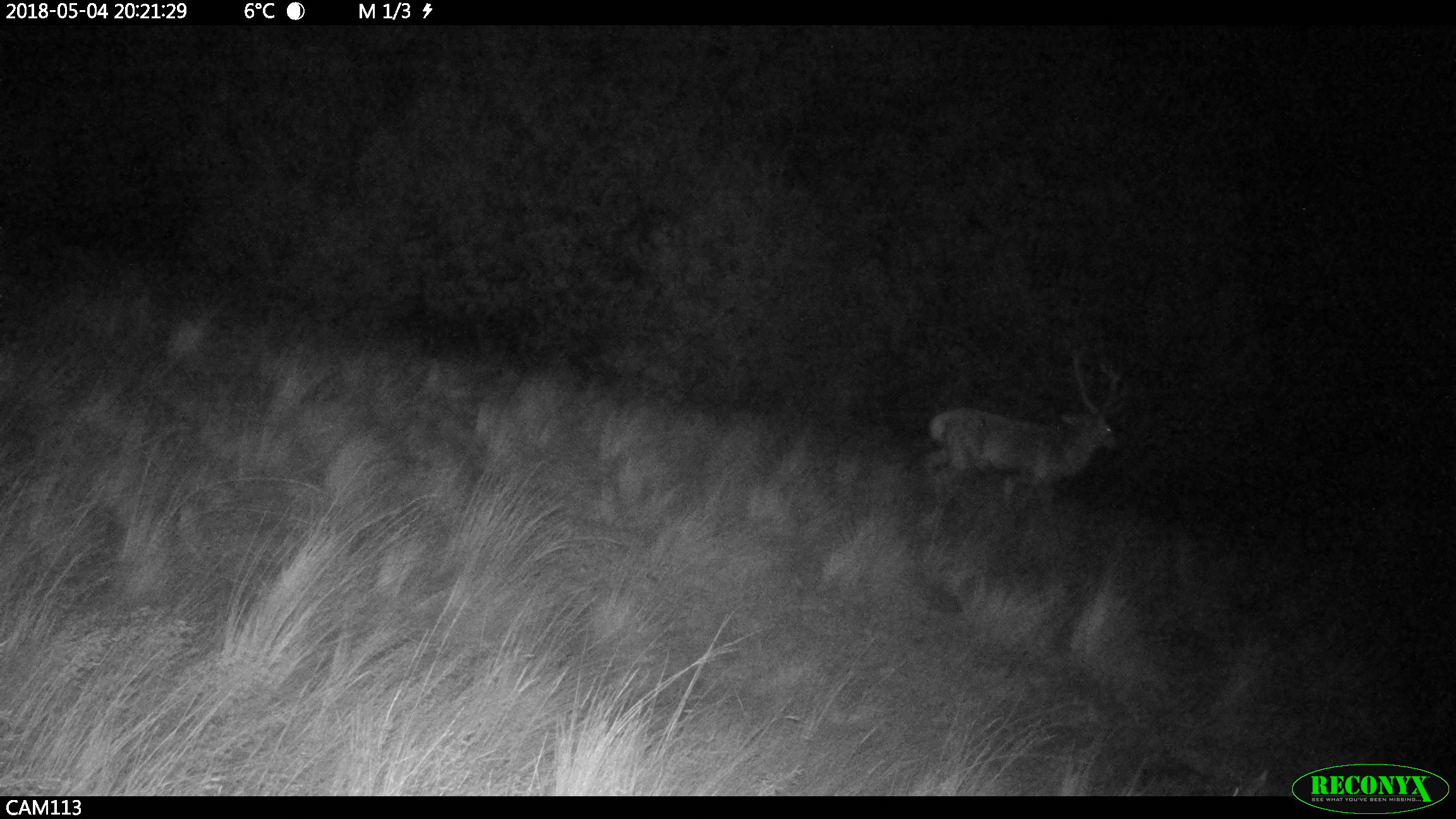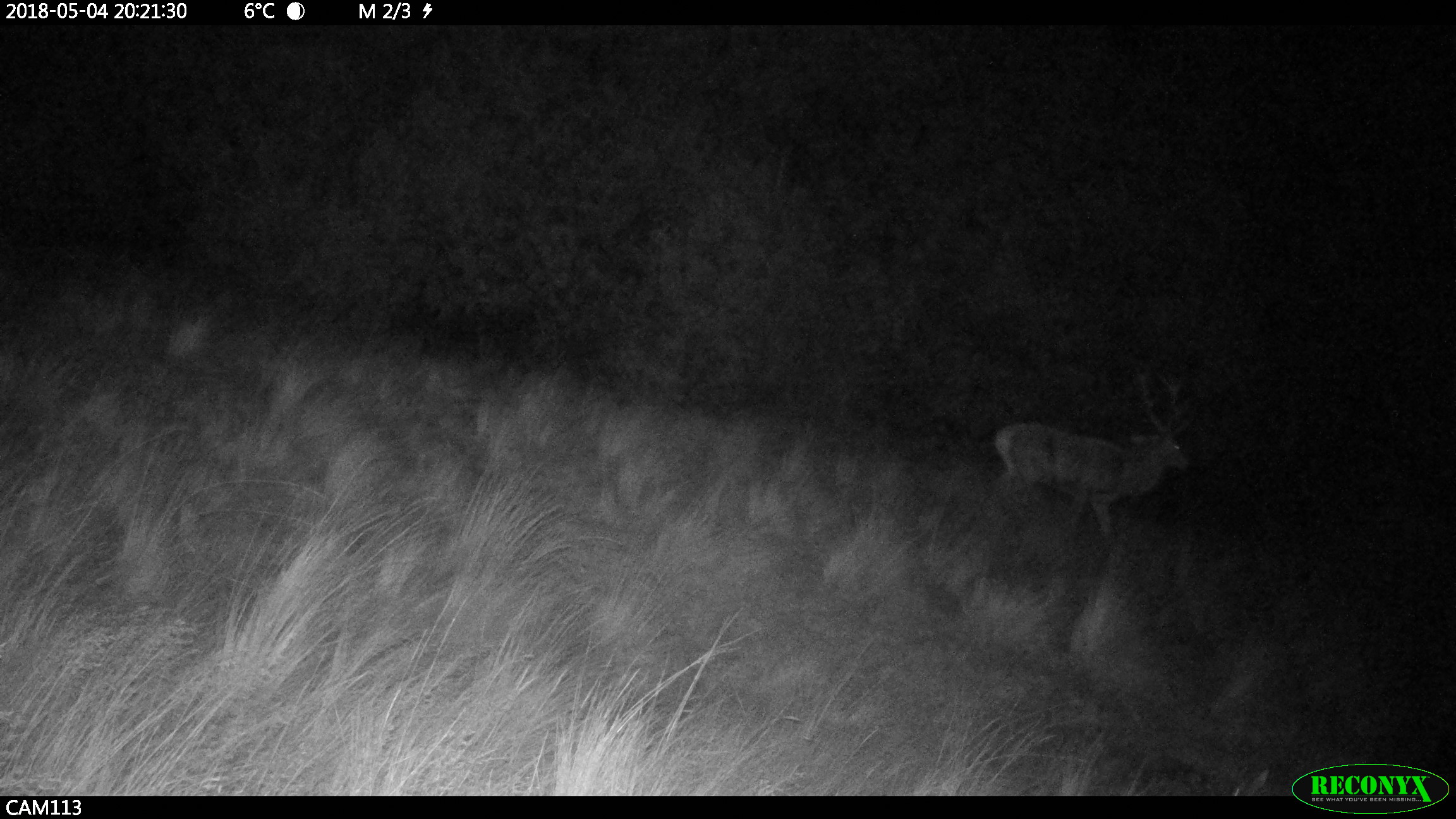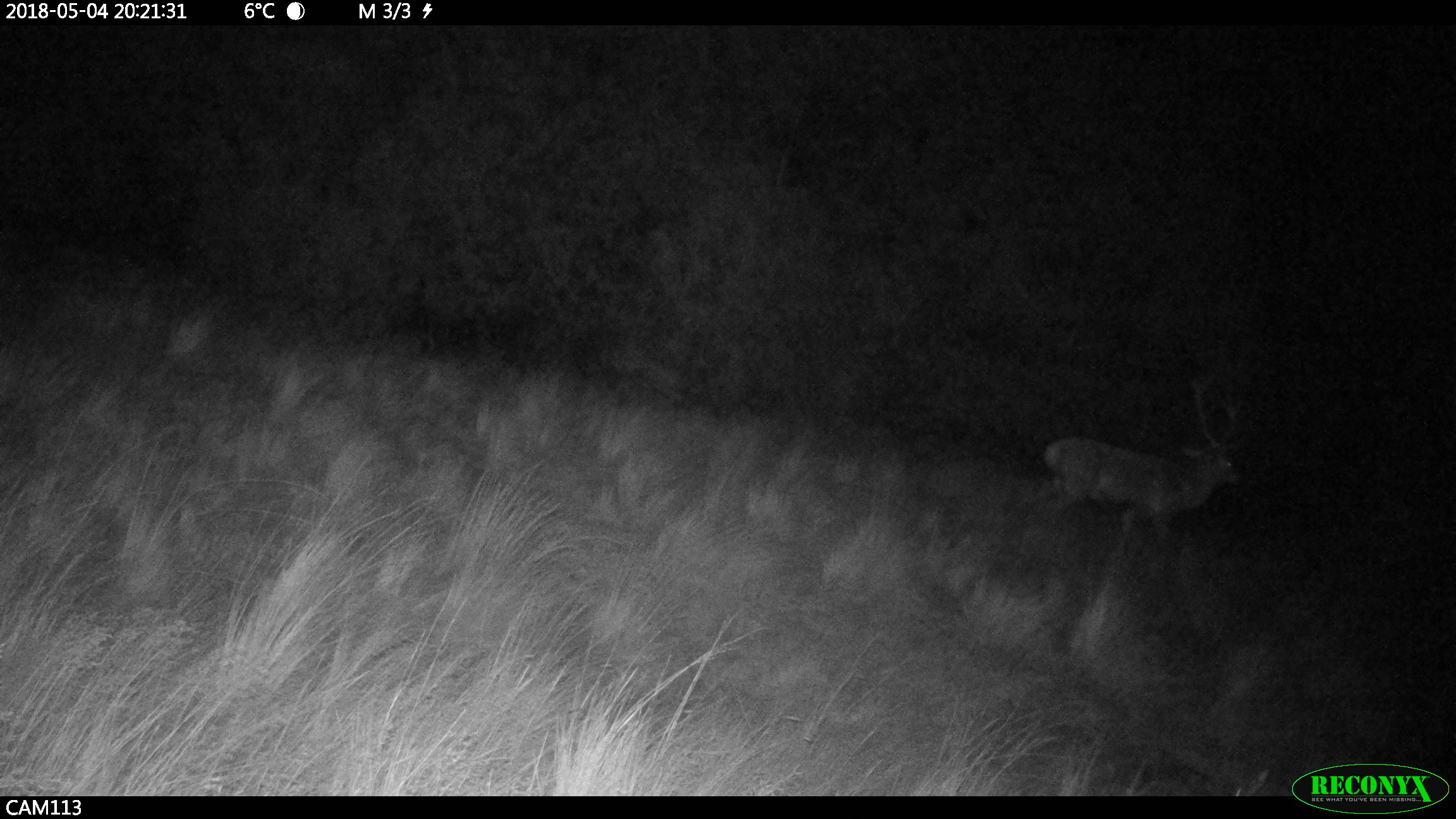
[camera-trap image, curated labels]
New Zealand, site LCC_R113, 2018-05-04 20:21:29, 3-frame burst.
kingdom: Animalia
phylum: Chordata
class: Mammalia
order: Artiodactyla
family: Cervidae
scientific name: Cervidae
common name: deer